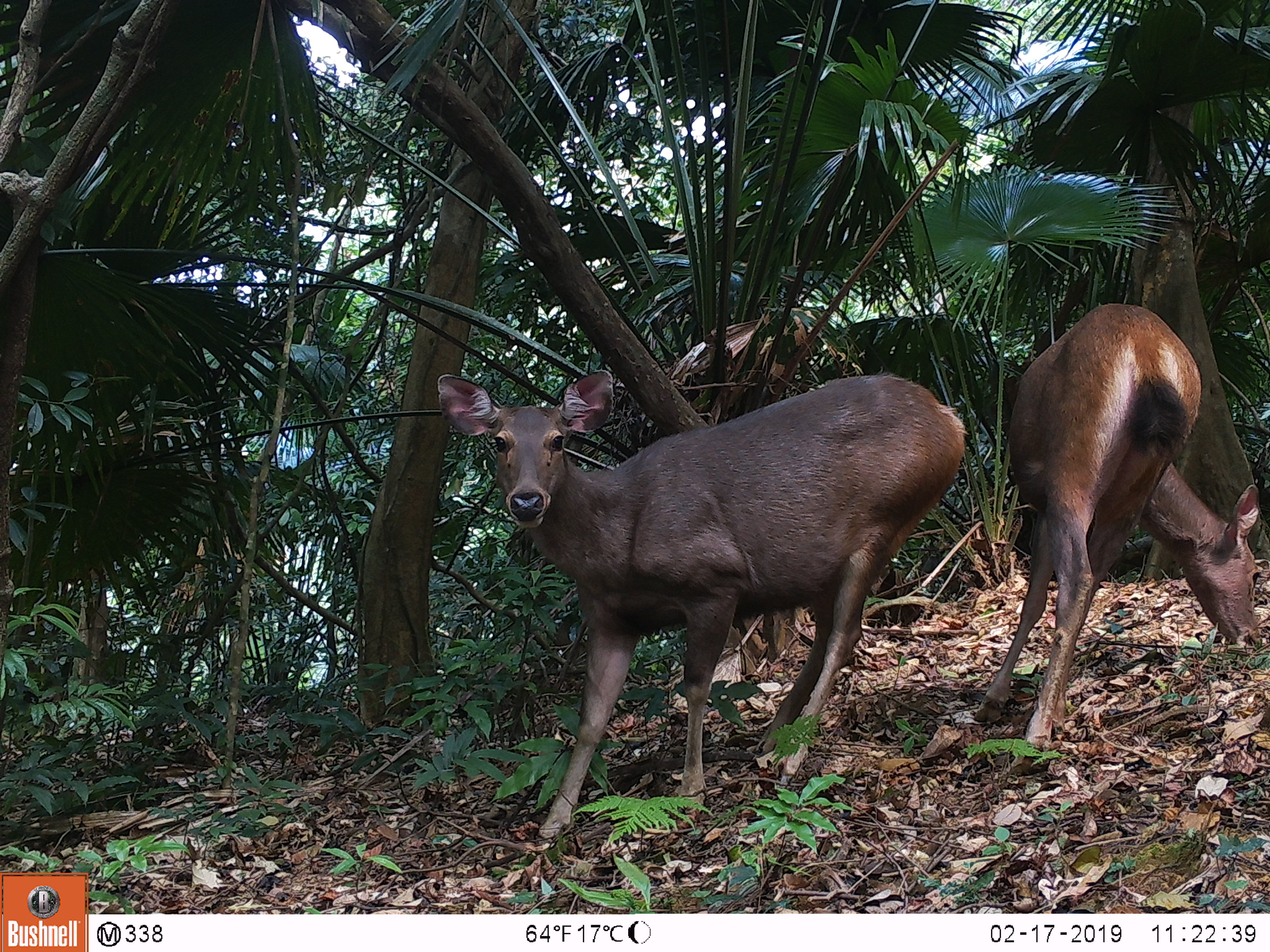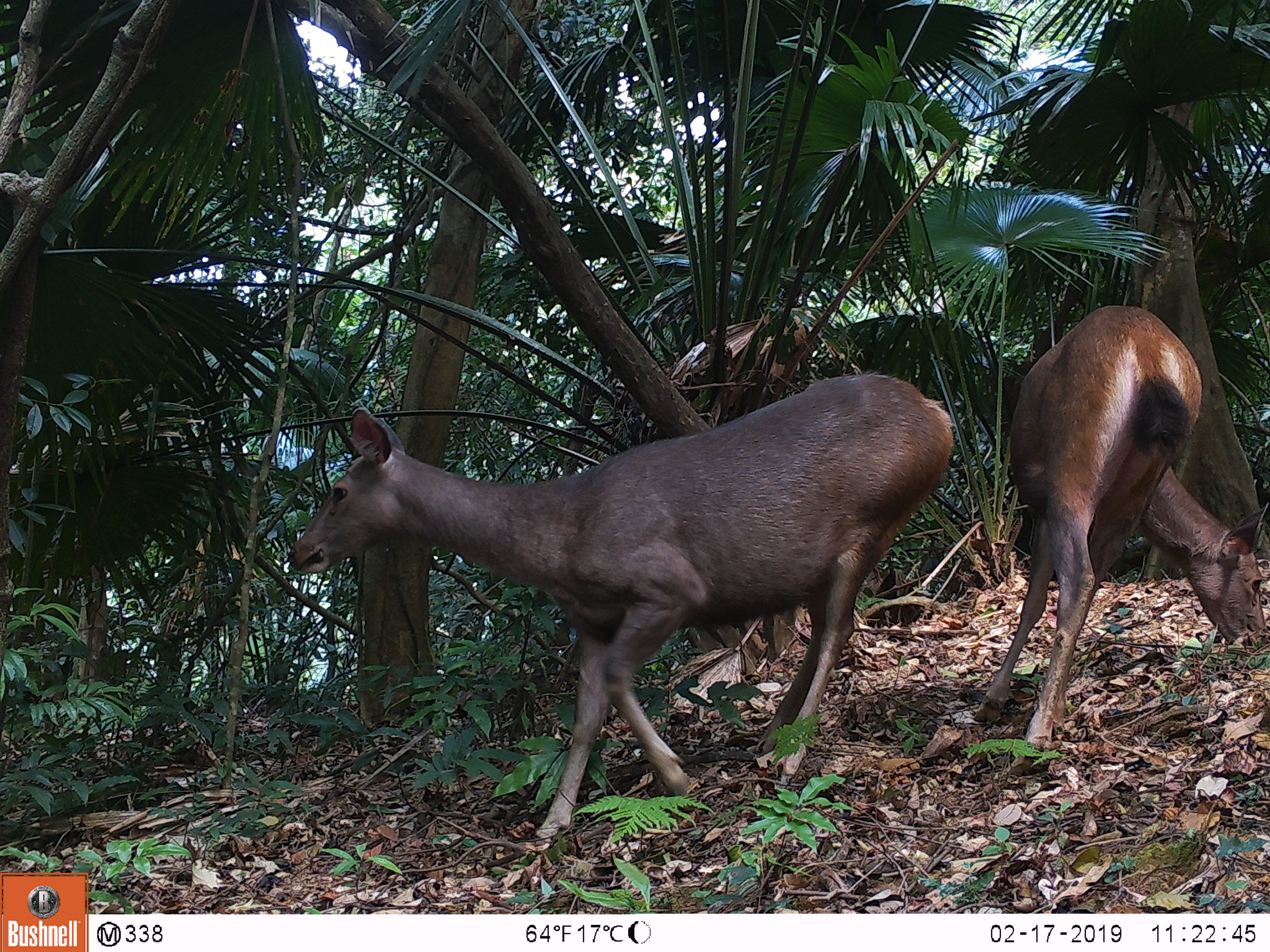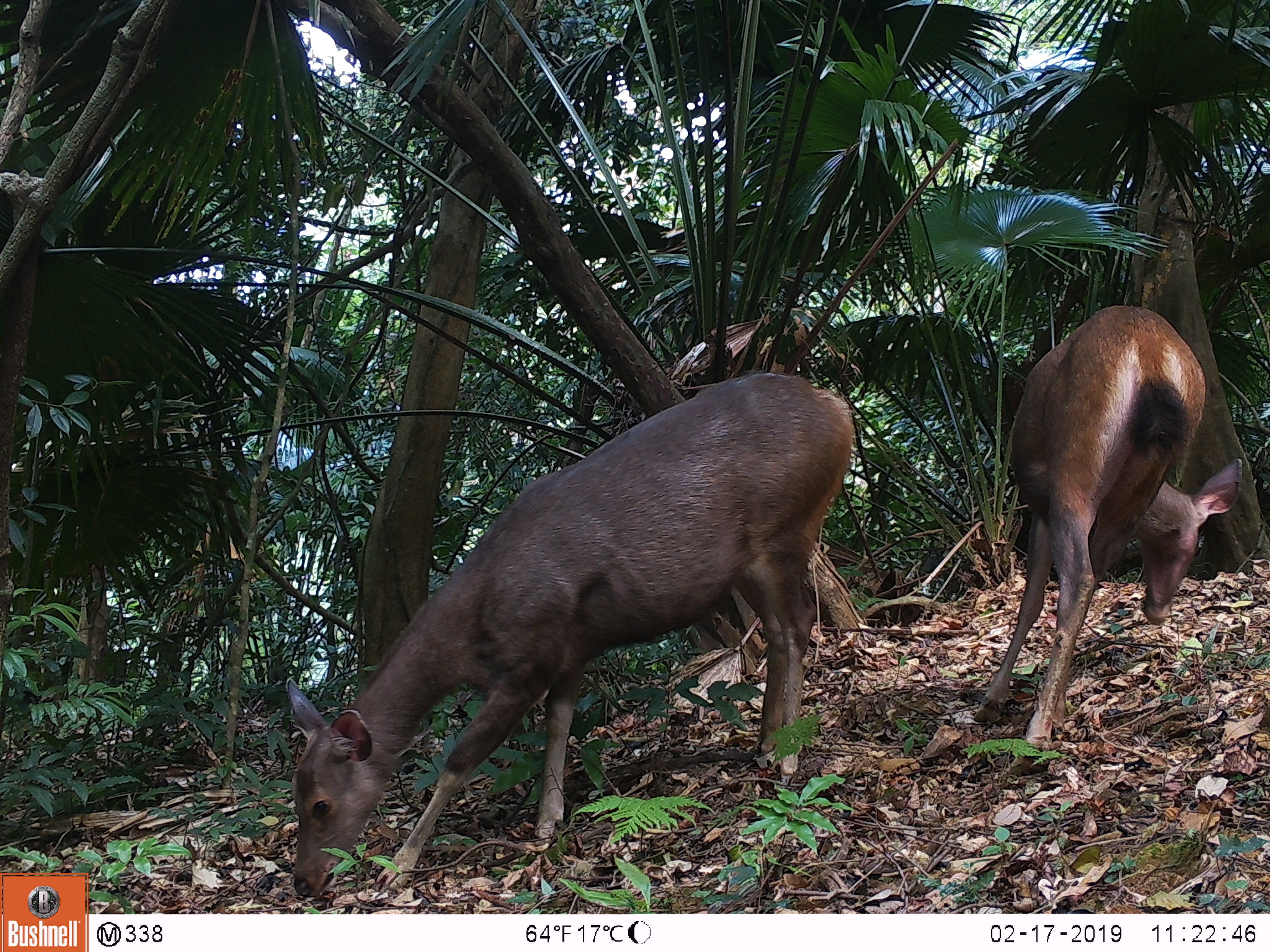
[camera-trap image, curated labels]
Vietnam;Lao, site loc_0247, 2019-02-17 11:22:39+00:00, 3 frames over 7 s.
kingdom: Animalia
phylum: Chordata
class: Mammalia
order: Artiodactyla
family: Cervidae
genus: Rusa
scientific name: Rusa unicolor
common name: sambar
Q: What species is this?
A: Sambar (Rusa unicolor).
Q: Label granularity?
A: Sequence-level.